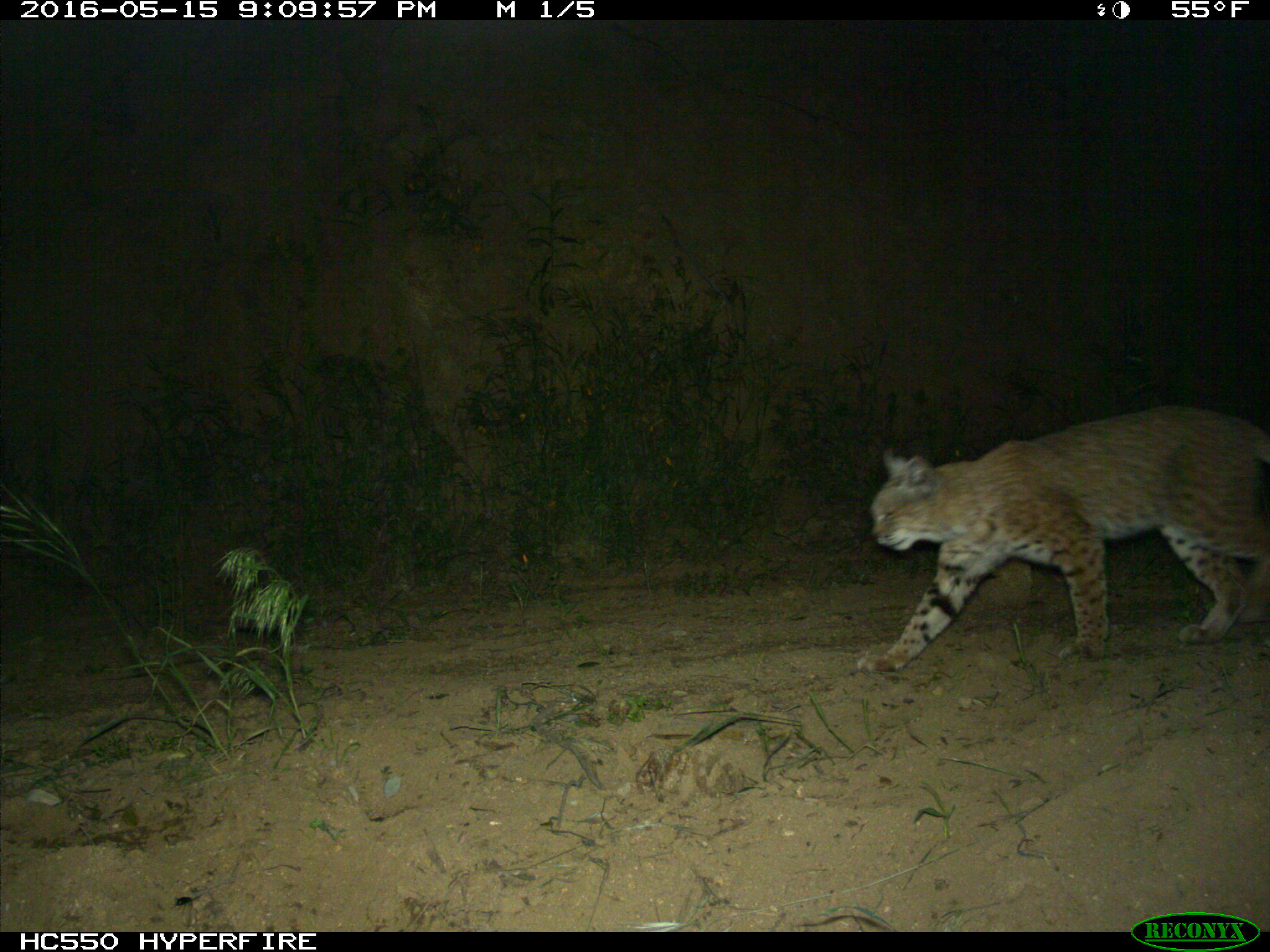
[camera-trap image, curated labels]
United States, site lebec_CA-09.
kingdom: Animalia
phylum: Chordata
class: Mammalia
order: Carnivora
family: Felidae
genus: Lynx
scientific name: Lynx rufus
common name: bobcat